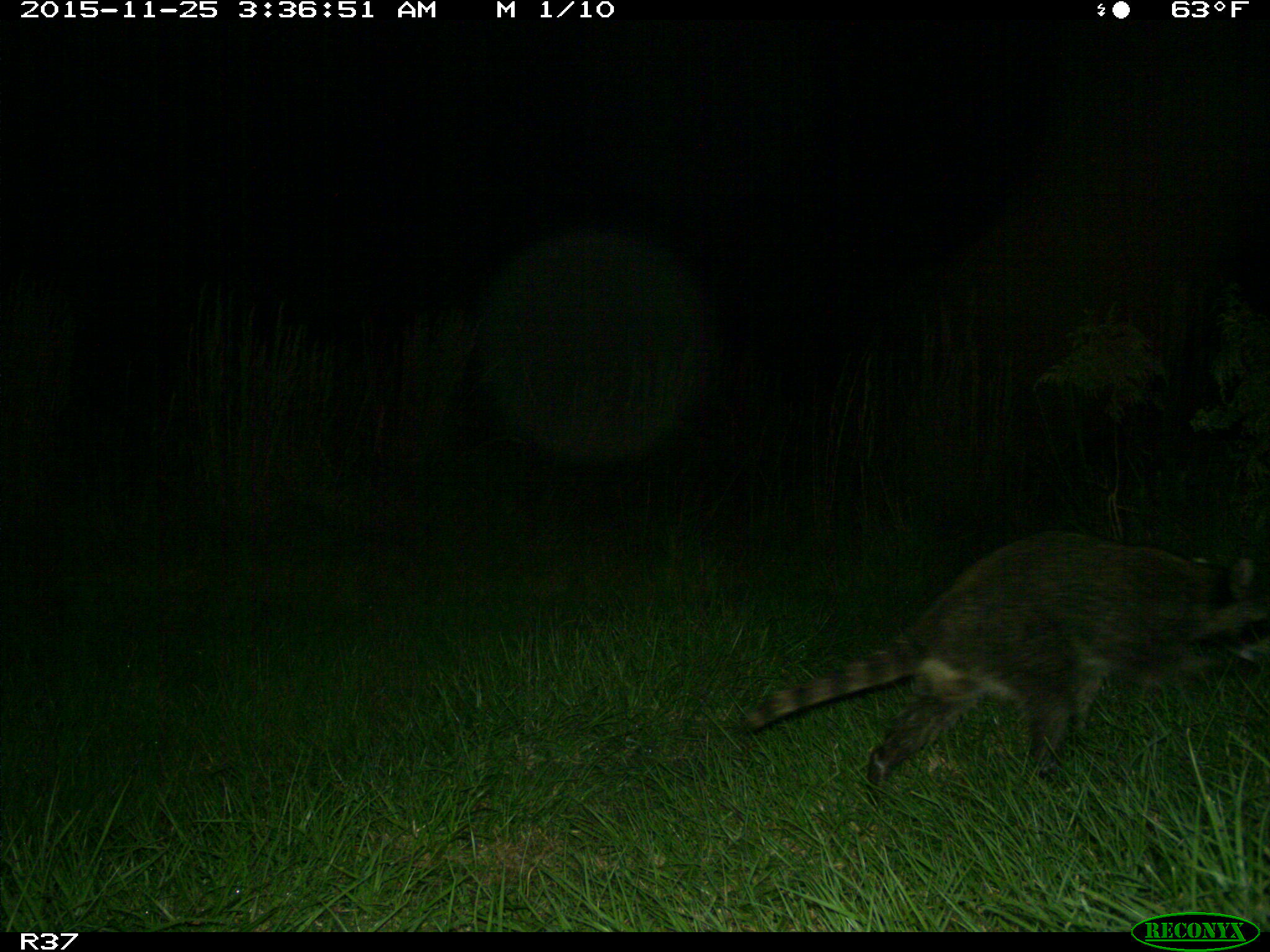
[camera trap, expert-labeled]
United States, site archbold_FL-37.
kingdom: Animalia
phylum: Chordata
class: Mammalia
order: Carnivora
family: Procyonidae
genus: Procyon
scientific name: Procyon lotor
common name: common raccoon